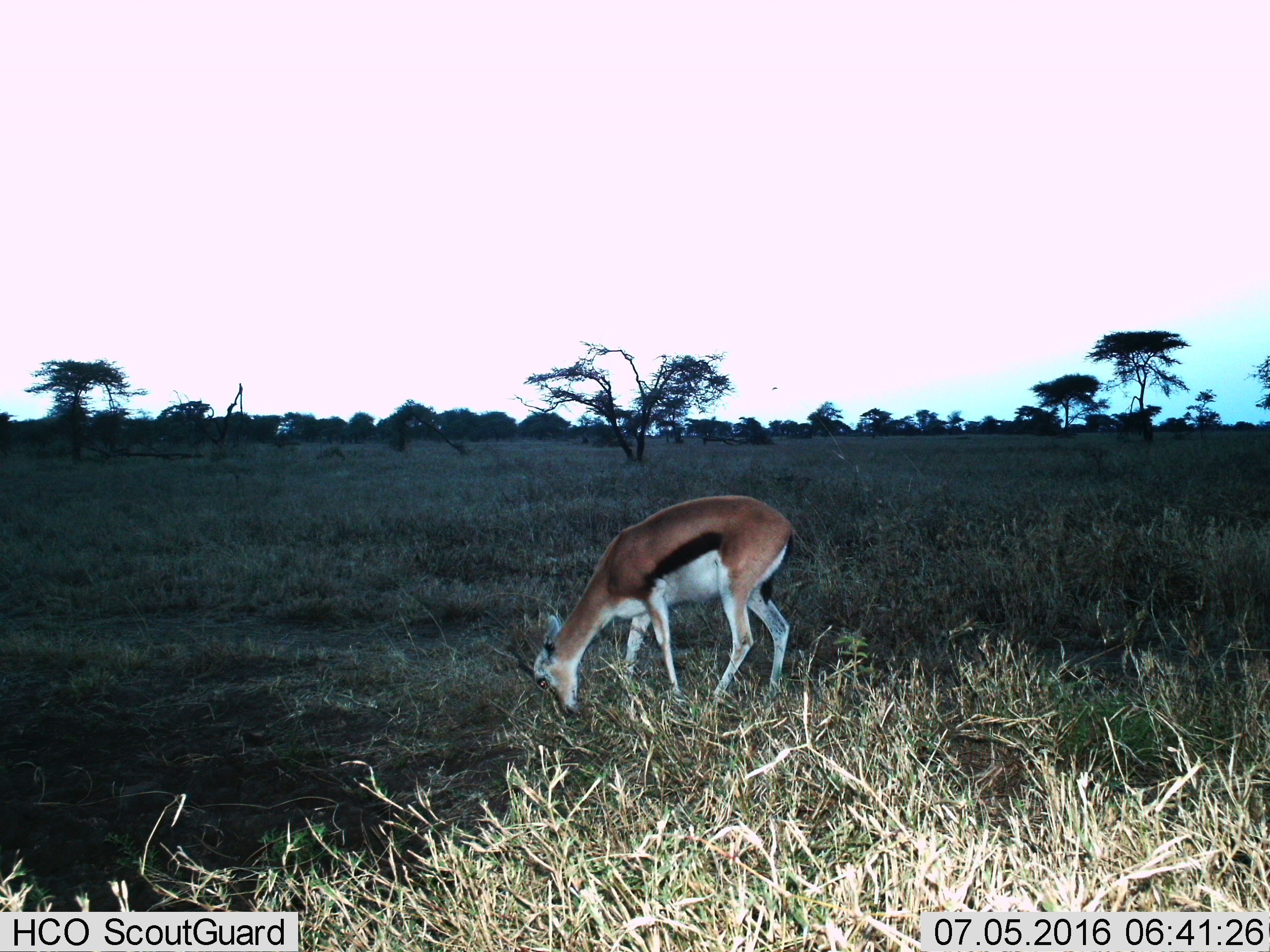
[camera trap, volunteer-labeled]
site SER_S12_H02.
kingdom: Animalia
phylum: Chordata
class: Mammalia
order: Artiodactyla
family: Bovidae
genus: Eudorcas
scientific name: Eudorcas thomsonii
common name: thomson's gazelle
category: gazellethomsons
Gazellethomsons (thomson's gazelle) (Eudorcas thomsonii), count 1. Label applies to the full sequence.